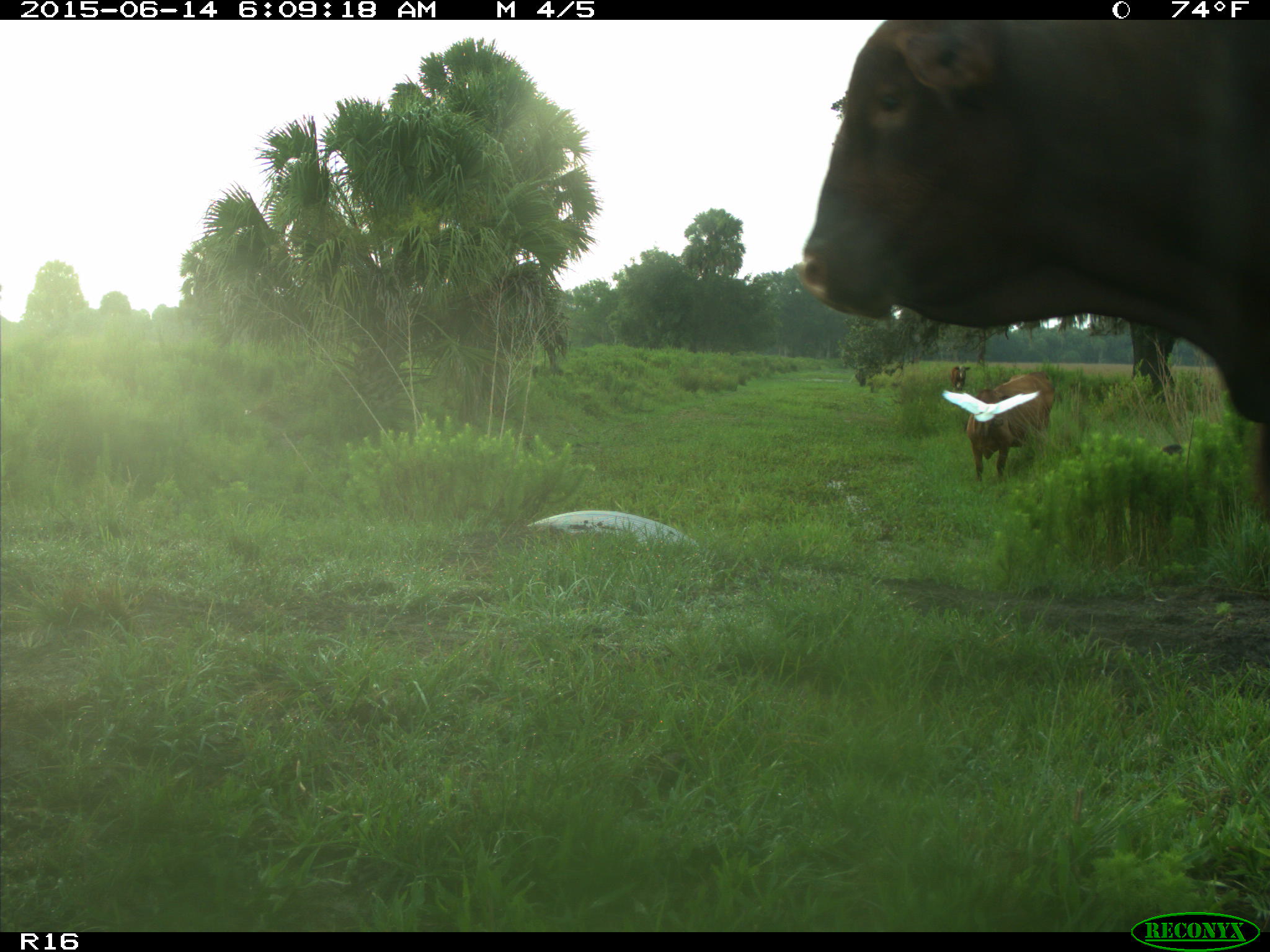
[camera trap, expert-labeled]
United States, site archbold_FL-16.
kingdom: Animalia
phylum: Chordata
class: Mammalia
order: Artiodactyla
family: Bovidae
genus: Bos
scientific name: Bos taurus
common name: domestic cow